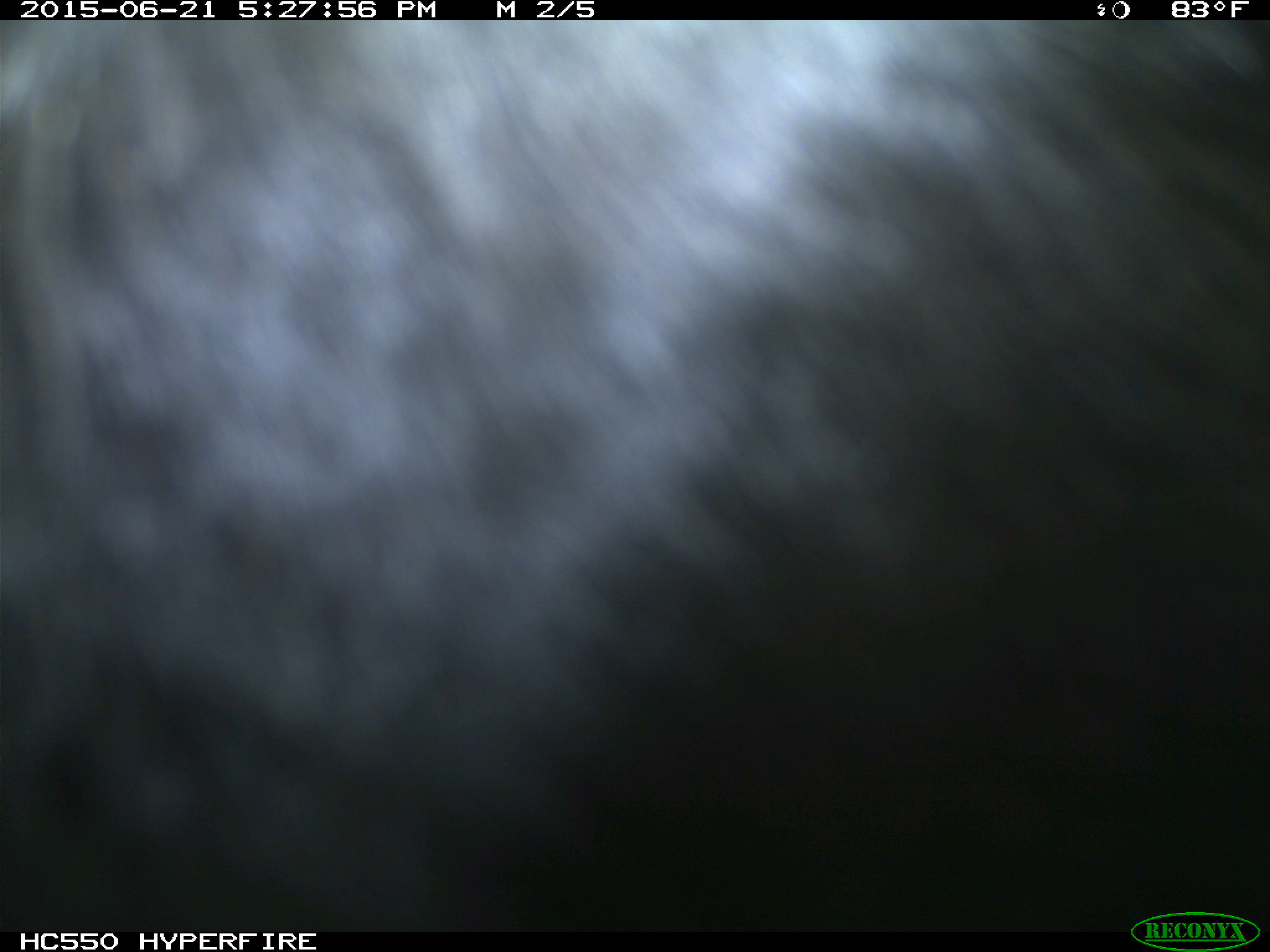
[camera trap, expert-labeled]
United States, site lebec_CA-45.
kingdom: Animalia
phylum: Chordata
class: Mammalia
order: Artiodactyla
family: Bovidae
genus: Bos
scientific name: Bos taurus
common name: domestic cow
Bos taurus (domestic cow).